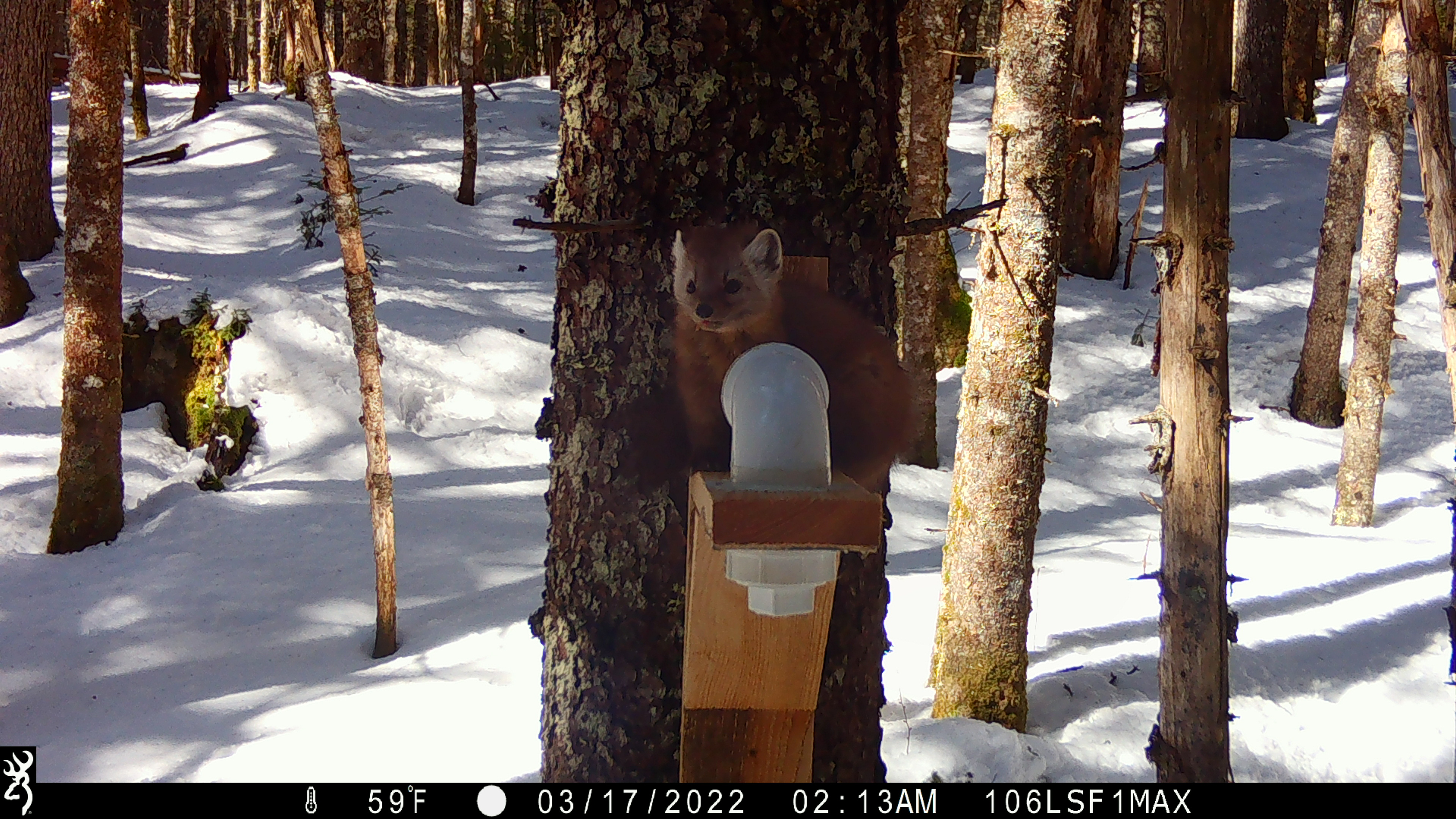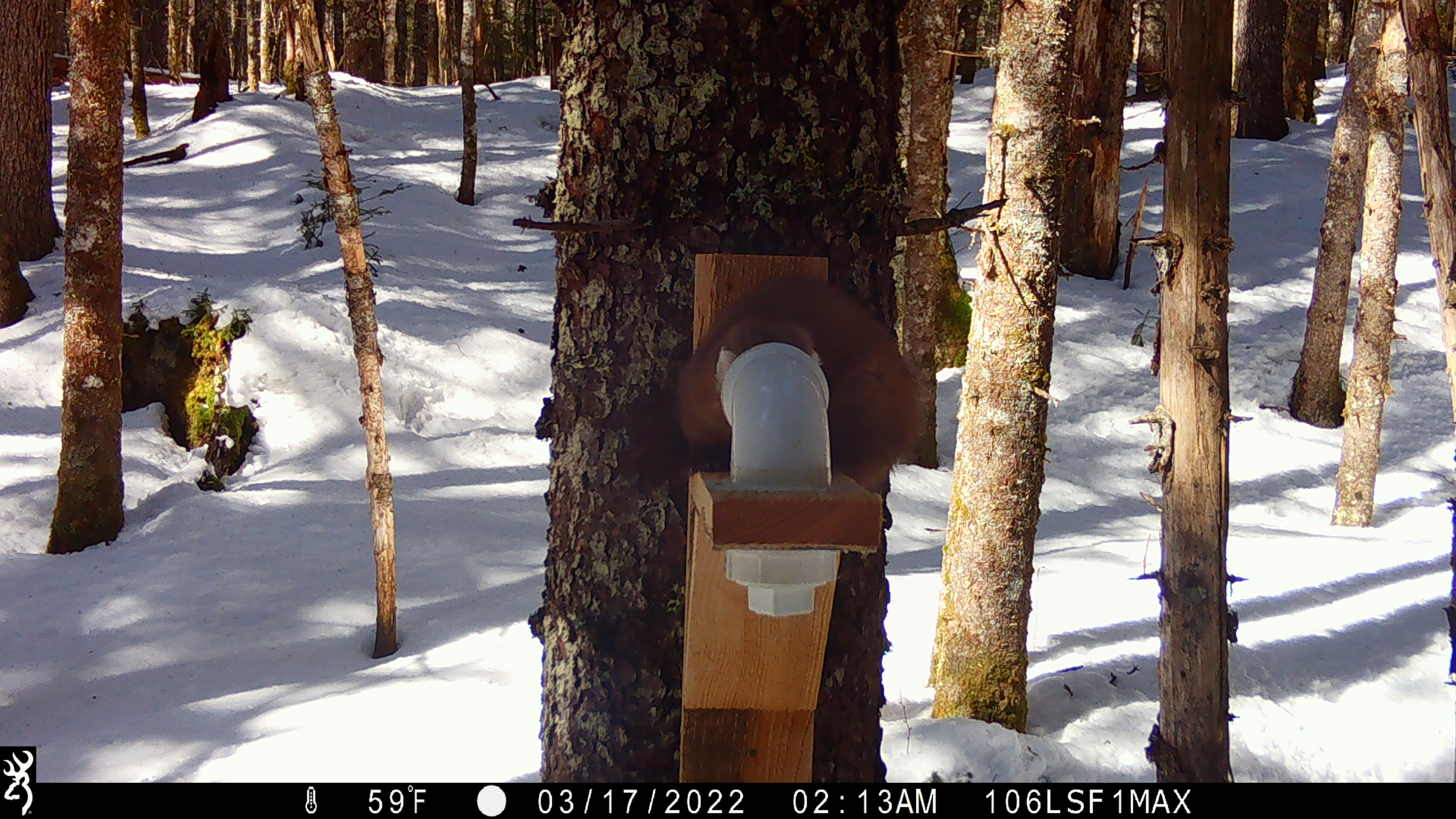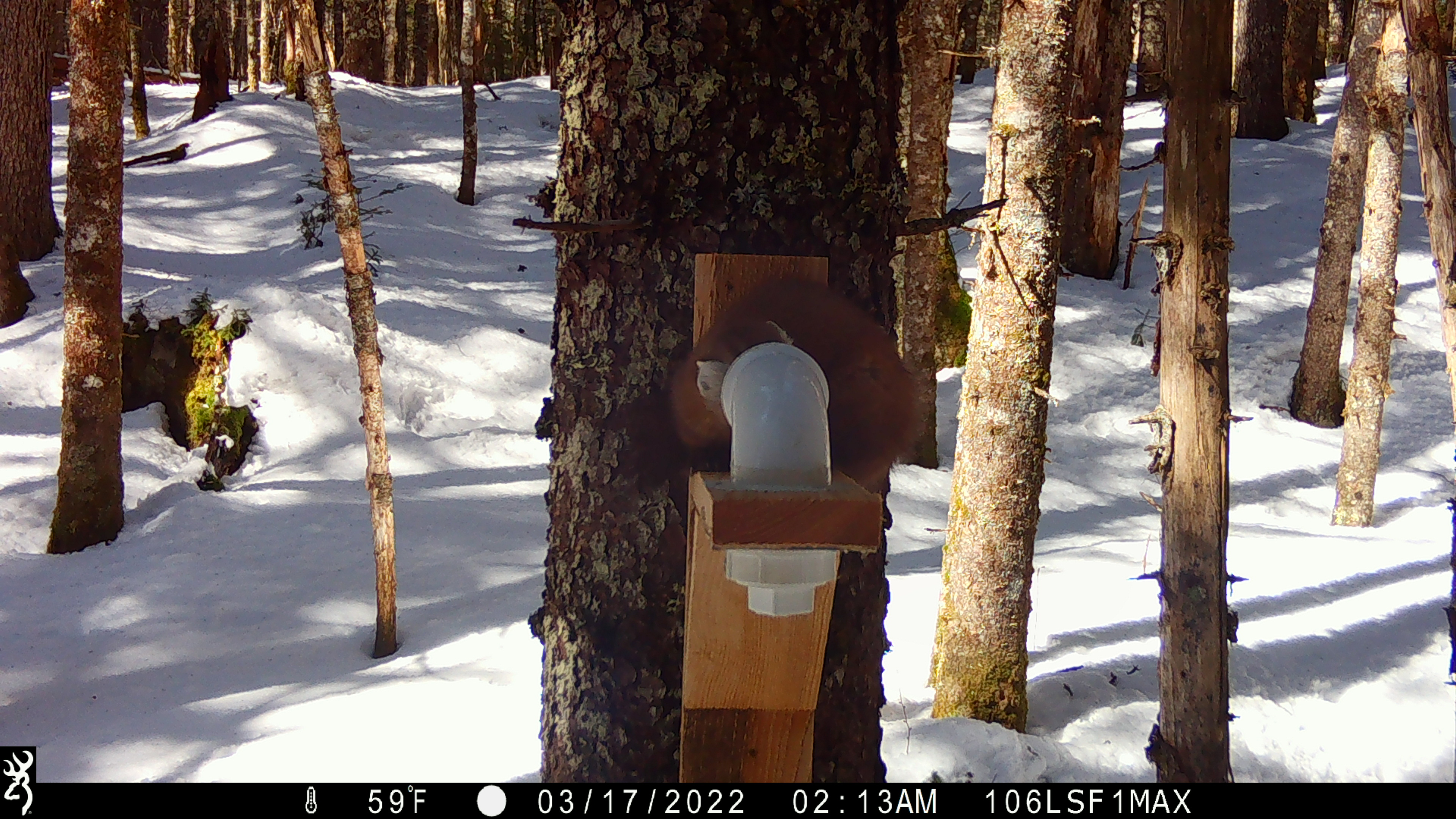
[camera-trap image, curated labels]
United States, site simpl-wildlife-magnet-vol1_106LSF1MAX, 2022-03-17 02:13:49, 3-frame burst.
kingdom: Animalia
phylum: Chordata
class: Mammalia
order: Carnivora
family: Mustelidae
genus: Martes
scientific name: Martes americana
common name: american marten